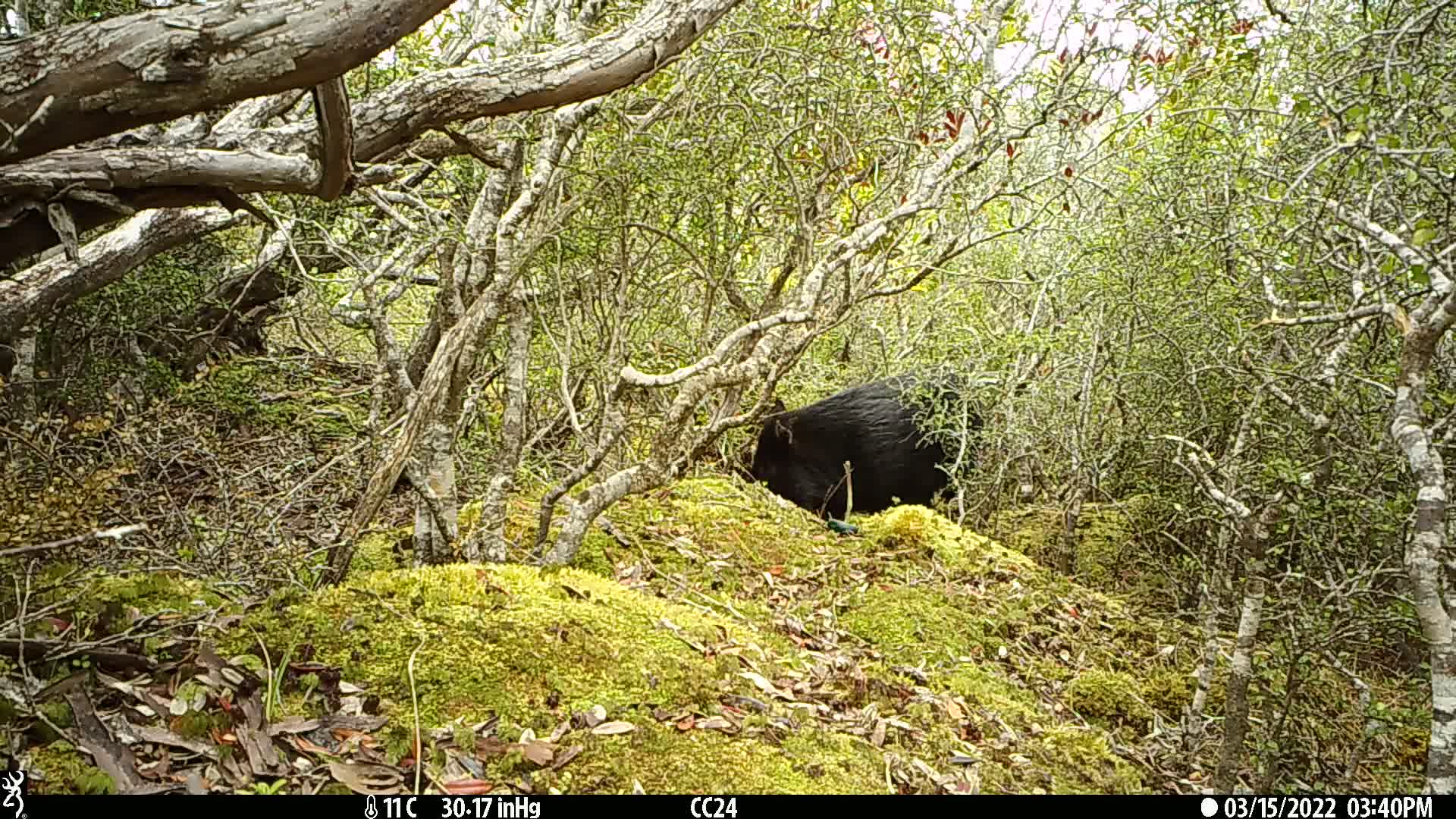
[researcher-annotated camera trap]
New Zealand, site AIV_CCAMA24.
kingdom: Animalia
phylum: Chordata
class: Mammalia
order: Artiodactyla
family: Suidae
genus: Sus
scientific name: Sus scrofa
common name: pig